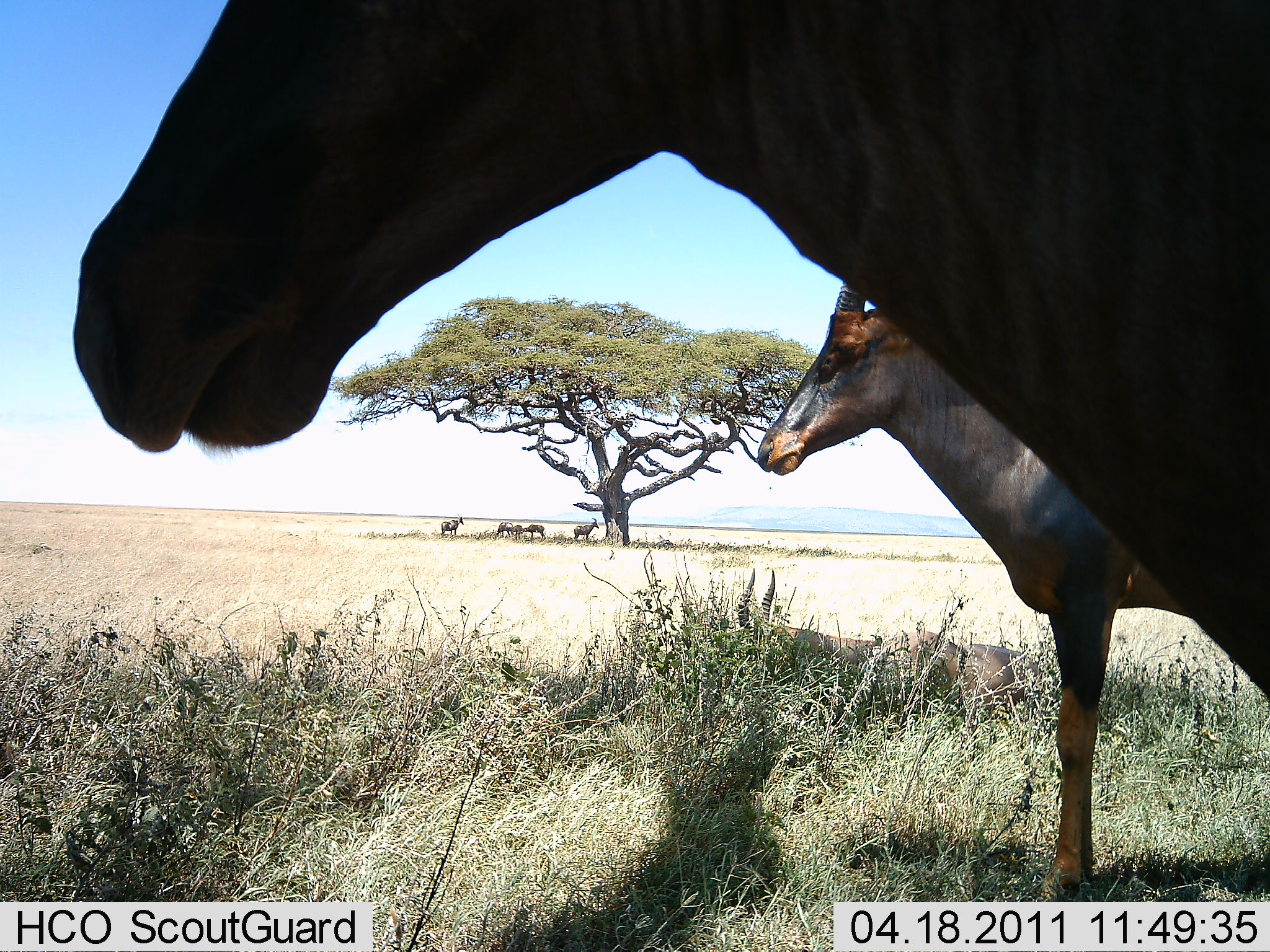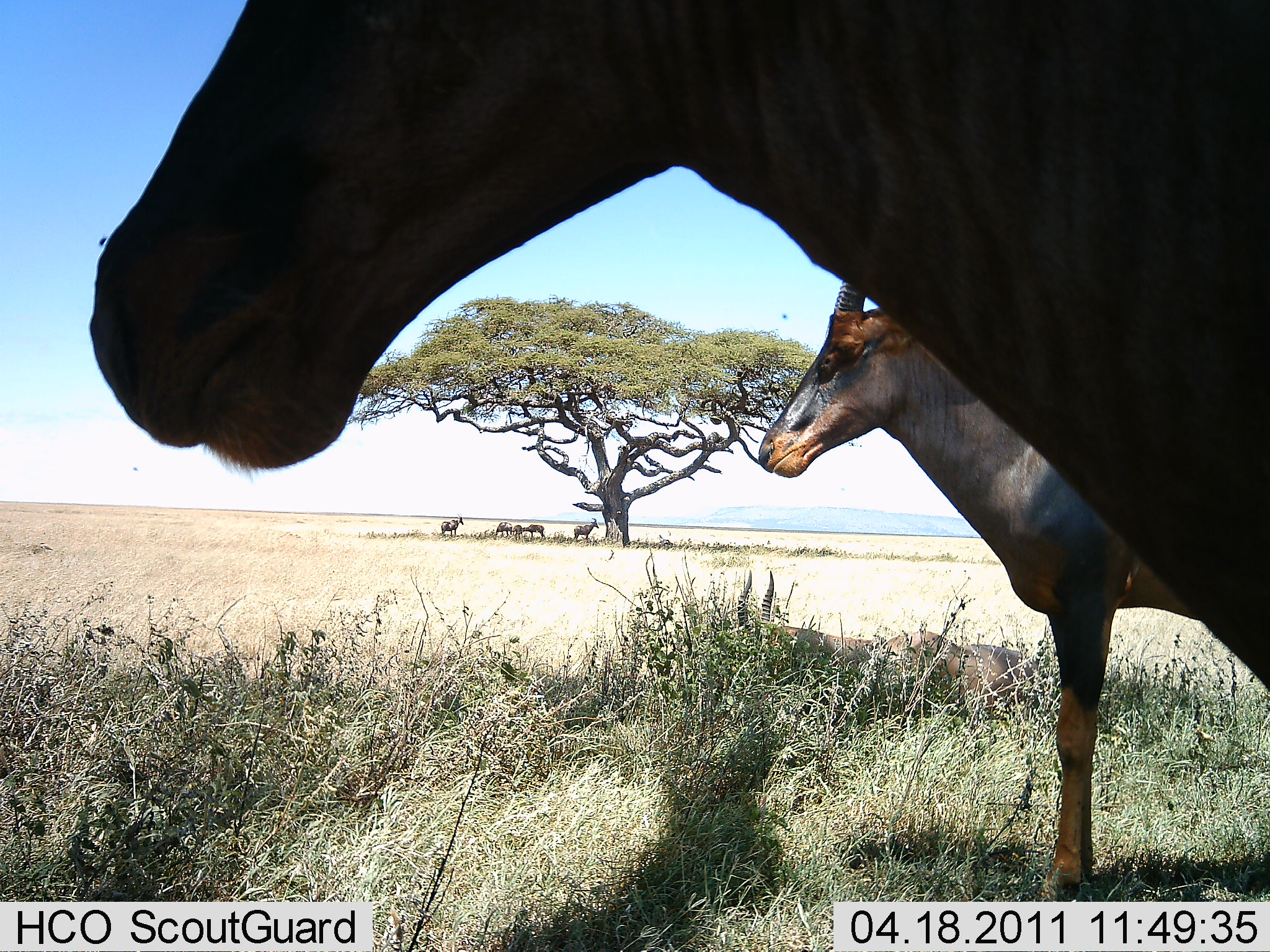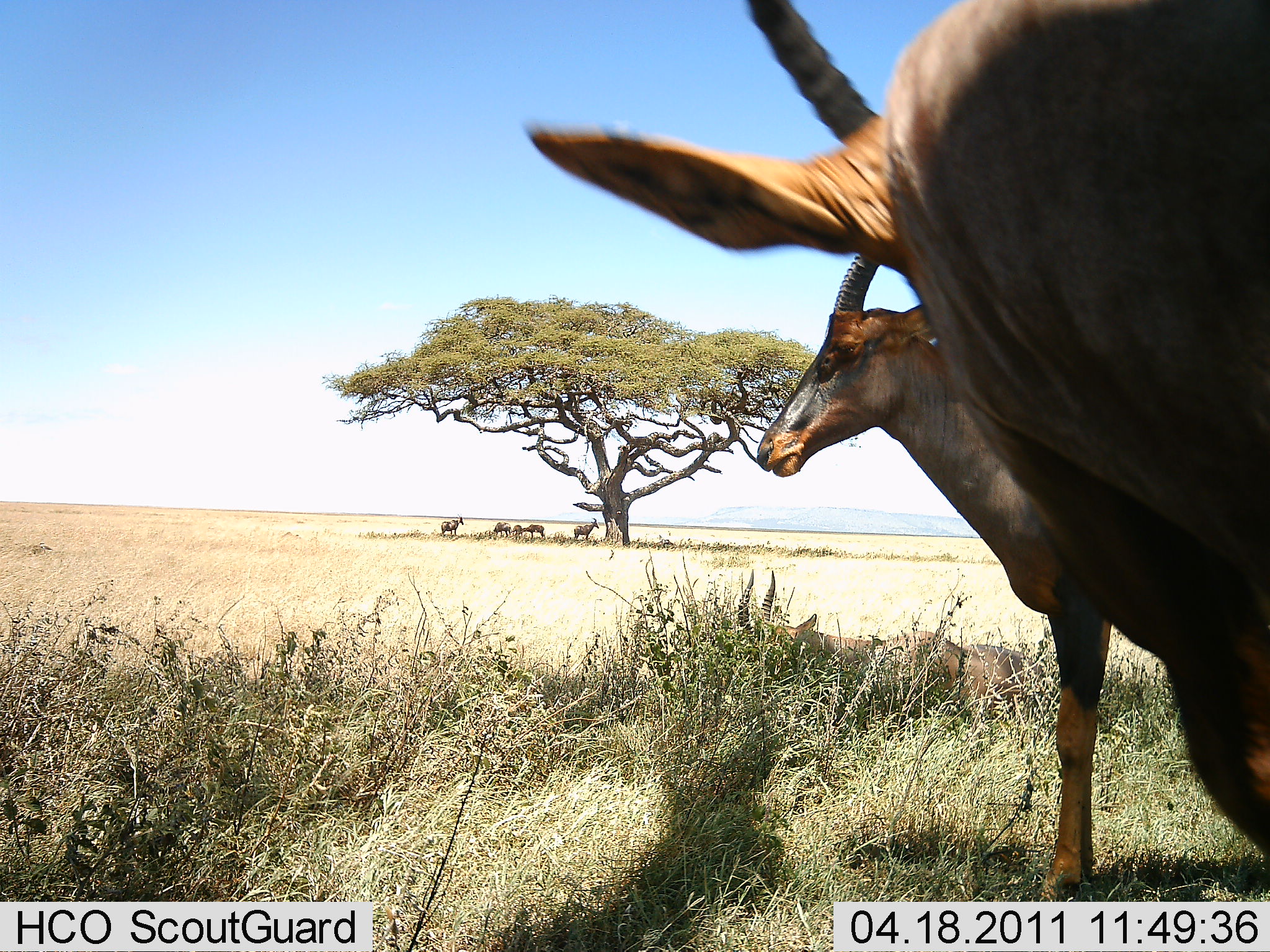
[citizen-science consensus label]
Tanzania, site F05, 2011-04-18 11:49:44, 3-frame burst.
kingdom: Animalia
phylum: Chordata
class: Mammalia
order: Artiodactyla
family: Bovidae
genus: Damaliscus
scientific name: Damaliscus lunatus jimela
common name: topi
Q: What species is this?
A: Topi (Damaliscus lunatus jimela).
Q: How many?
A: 5.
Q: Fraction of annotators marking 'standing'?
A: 91%.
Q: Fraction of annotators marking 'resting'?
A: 27%.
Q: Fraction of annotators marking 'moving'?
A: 9%.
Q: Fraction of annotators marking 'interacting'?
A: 0%.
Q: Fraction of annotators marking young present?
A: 0%.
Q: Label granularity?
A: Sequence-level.